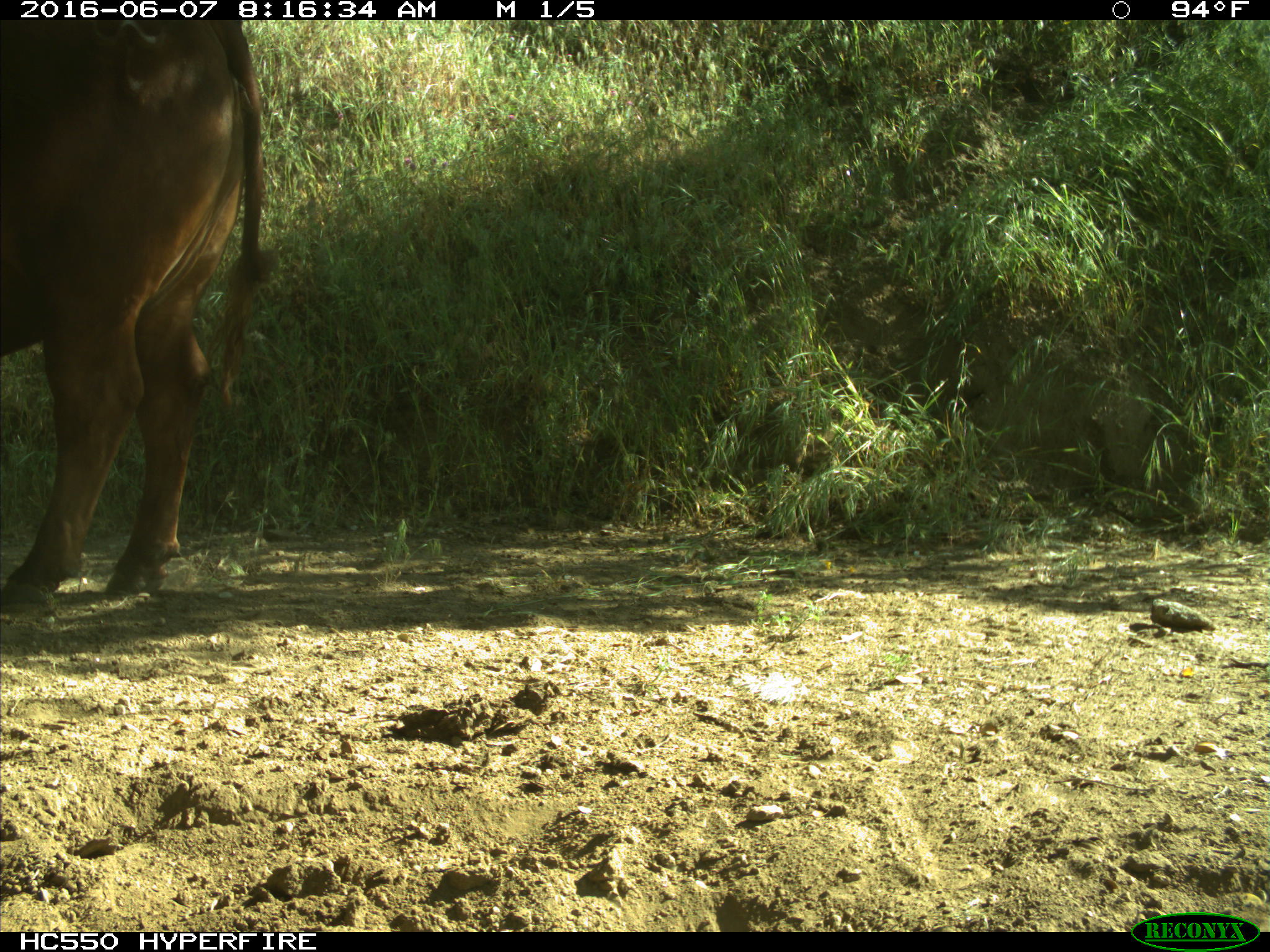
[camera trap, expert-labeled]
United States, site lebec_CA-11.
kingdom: Animalia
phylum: Chordata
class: Mammalia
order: Artiodactyla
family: Bovidae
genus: Bos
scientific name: Bos taurus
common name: domestic cow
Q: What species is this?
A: Bos taurus (domestic cow).